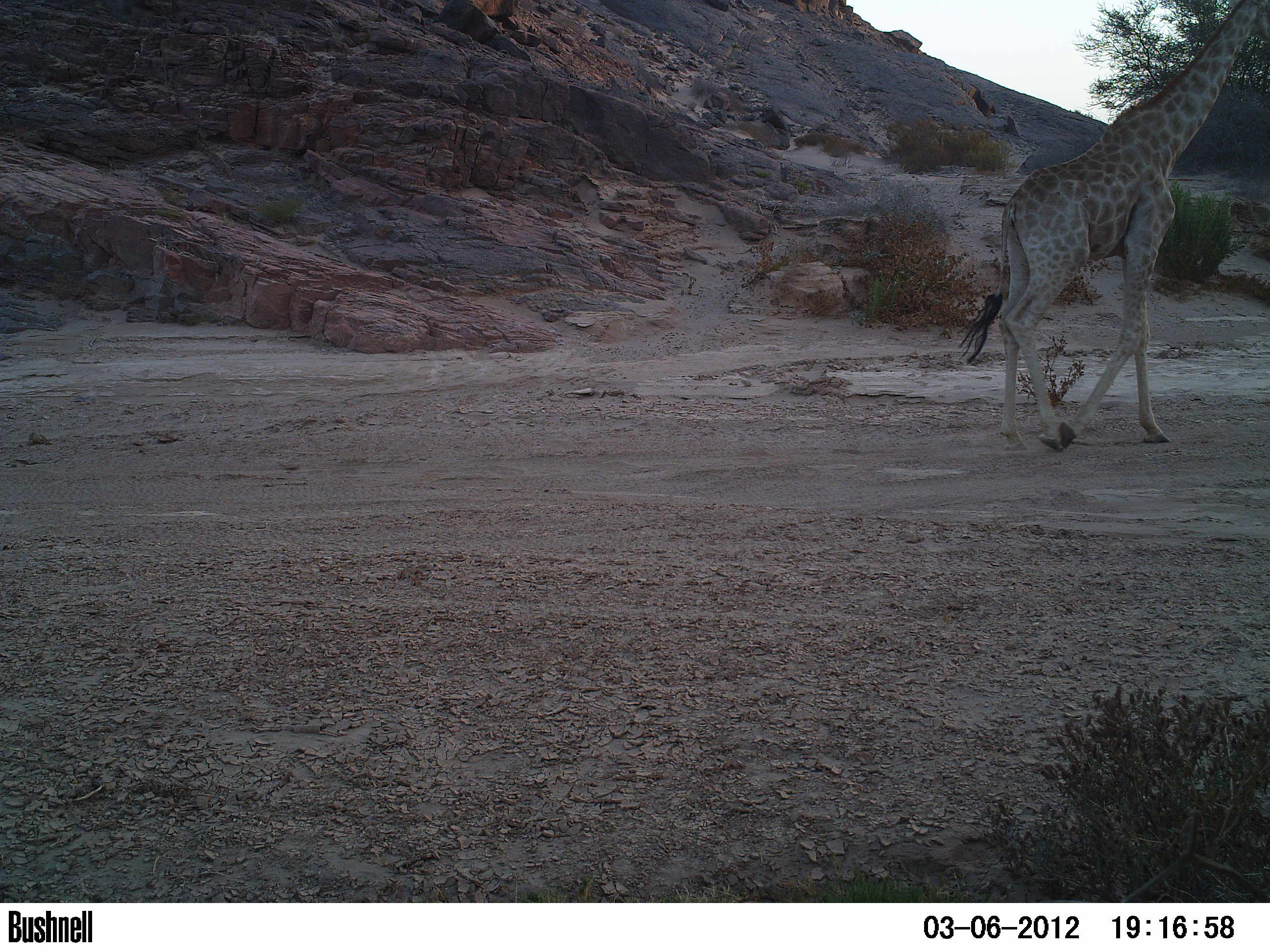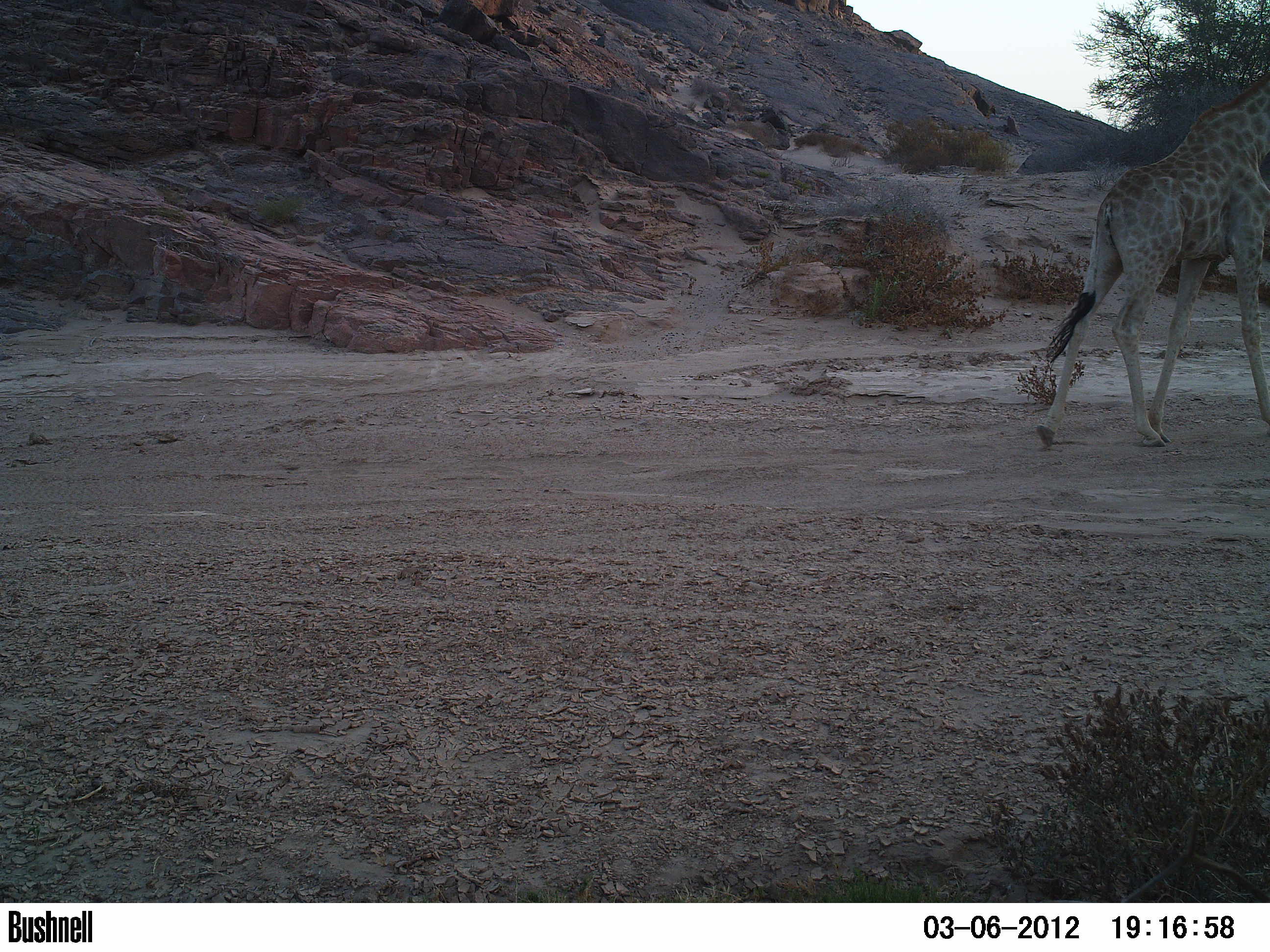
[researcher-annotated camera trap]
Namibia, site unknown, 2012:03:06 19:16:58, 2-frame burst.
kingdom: Animalia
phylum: Chordata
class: Mammalia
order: Artiodactyla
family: Giraffidae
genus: Giraffa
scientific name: Giraffa camelopardalis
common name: giraffe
Giraffa camelopardalis (giraffe).